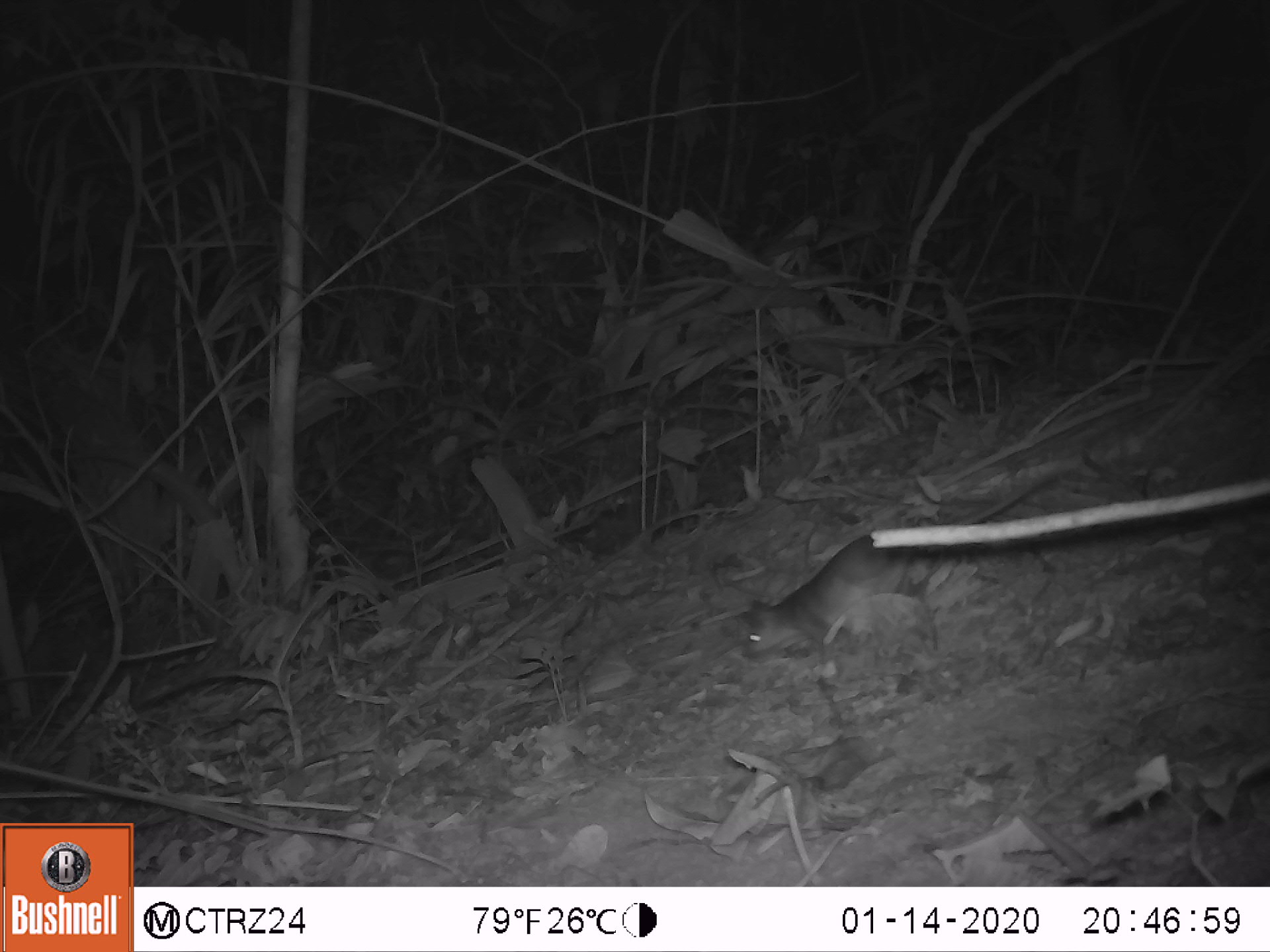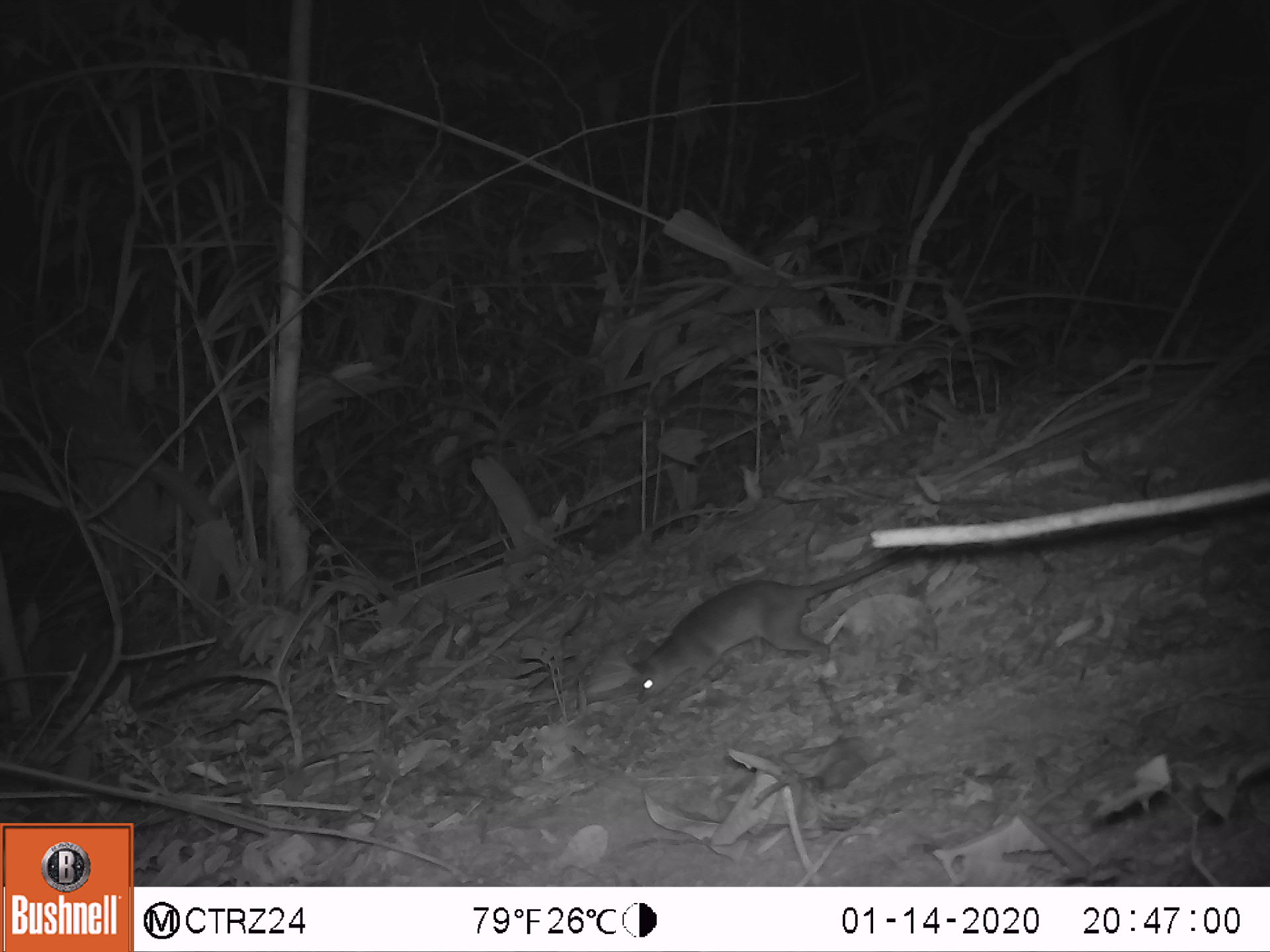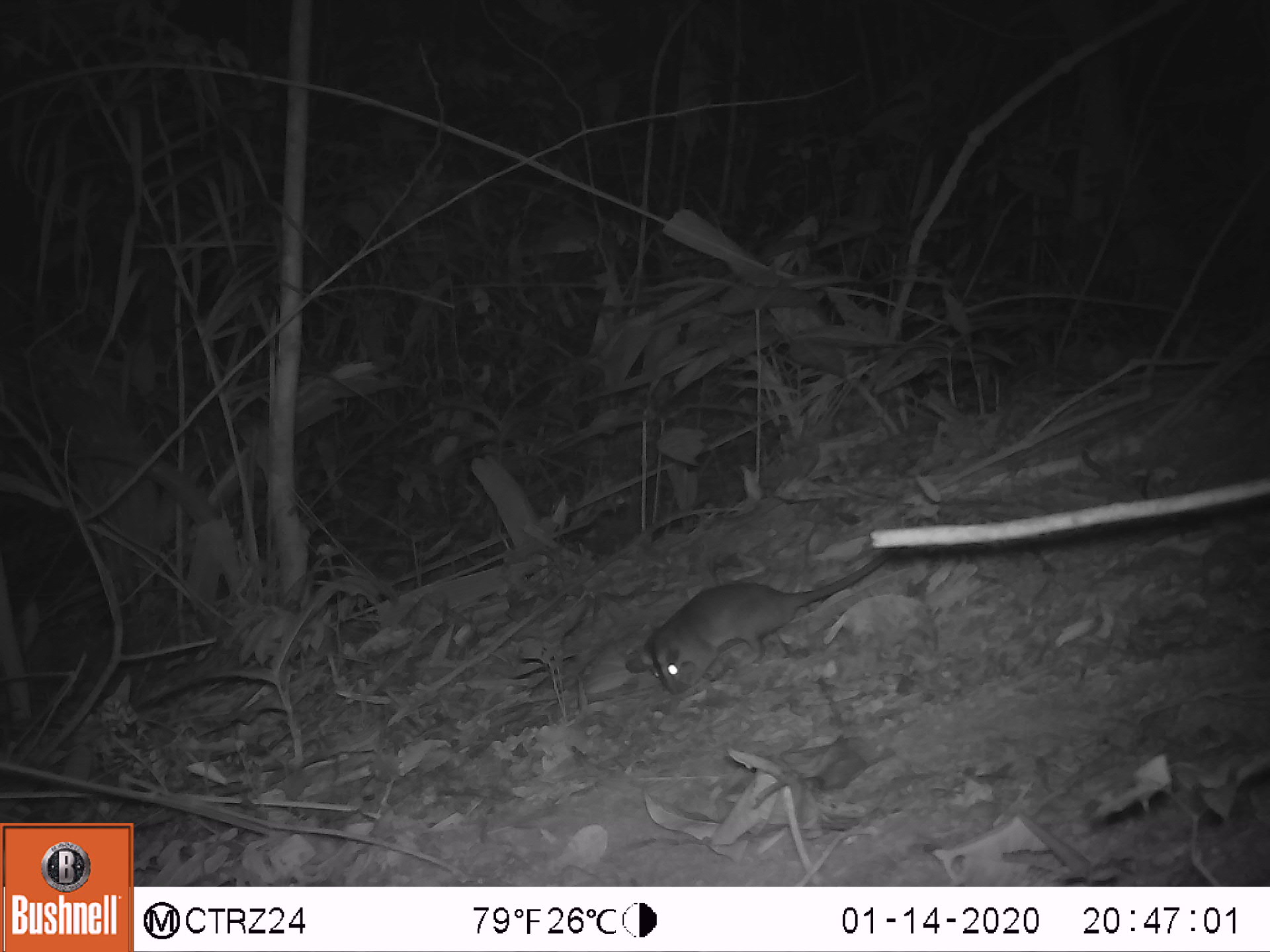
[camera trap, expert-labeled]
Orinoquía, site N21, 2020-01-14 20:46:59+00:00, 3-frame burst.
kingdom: Animalia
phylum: Chordata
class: Mammalia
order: Rodentia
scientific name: Rodentia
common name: rodent